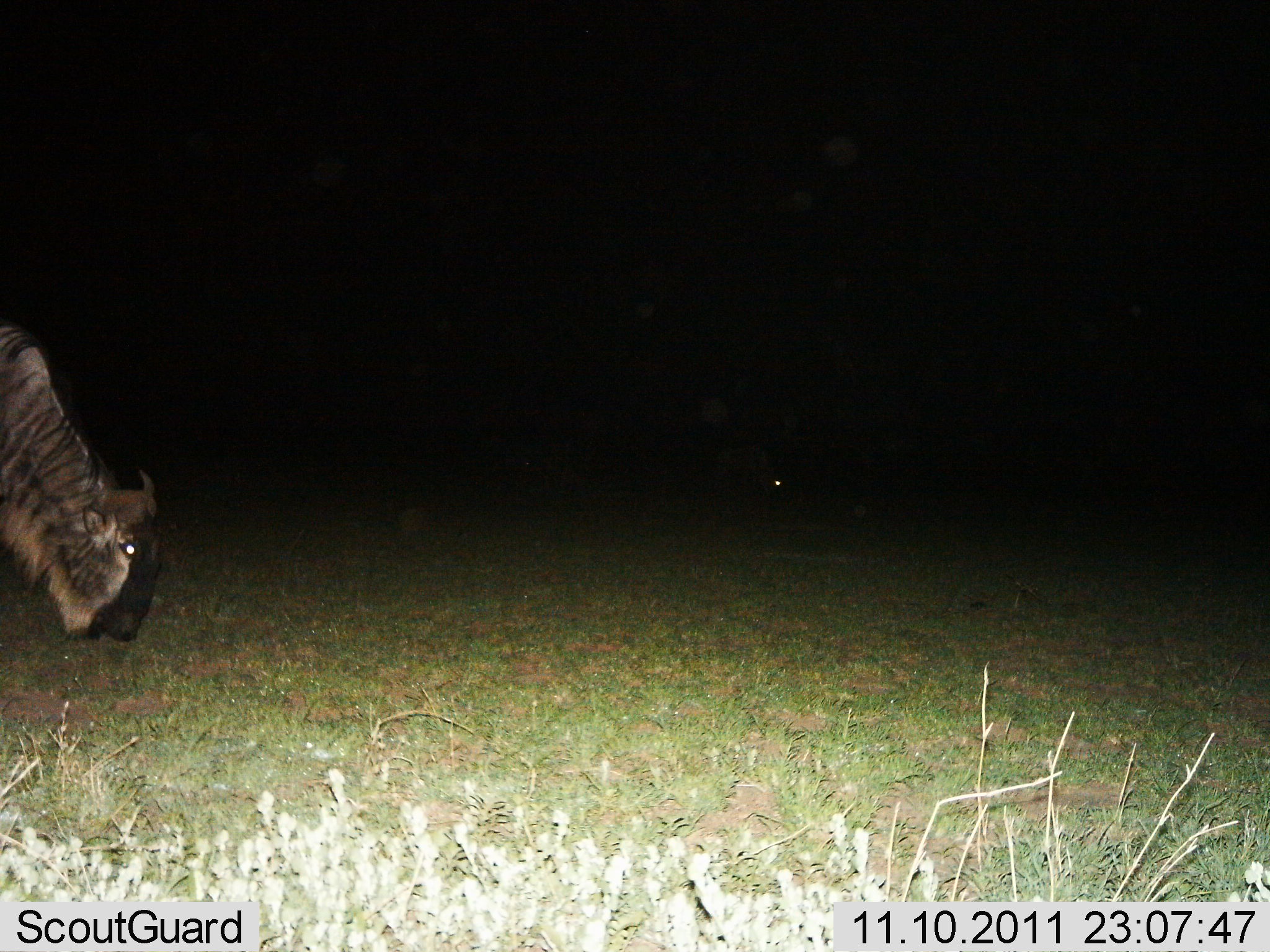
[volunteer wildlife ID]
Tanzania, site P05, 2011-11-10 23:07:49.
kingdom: Animalia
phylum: Chordata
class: Mammalia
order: Artiodactyla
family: Bovidae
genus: Connochaetes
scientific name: Connochaetes taurinus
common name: blue wildebeest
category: wildebeest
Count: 1.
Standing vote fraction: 40%.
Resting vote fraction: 0%.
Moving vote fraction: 20%.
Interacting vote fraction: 0%.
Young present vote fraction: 0%.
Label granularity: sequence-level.